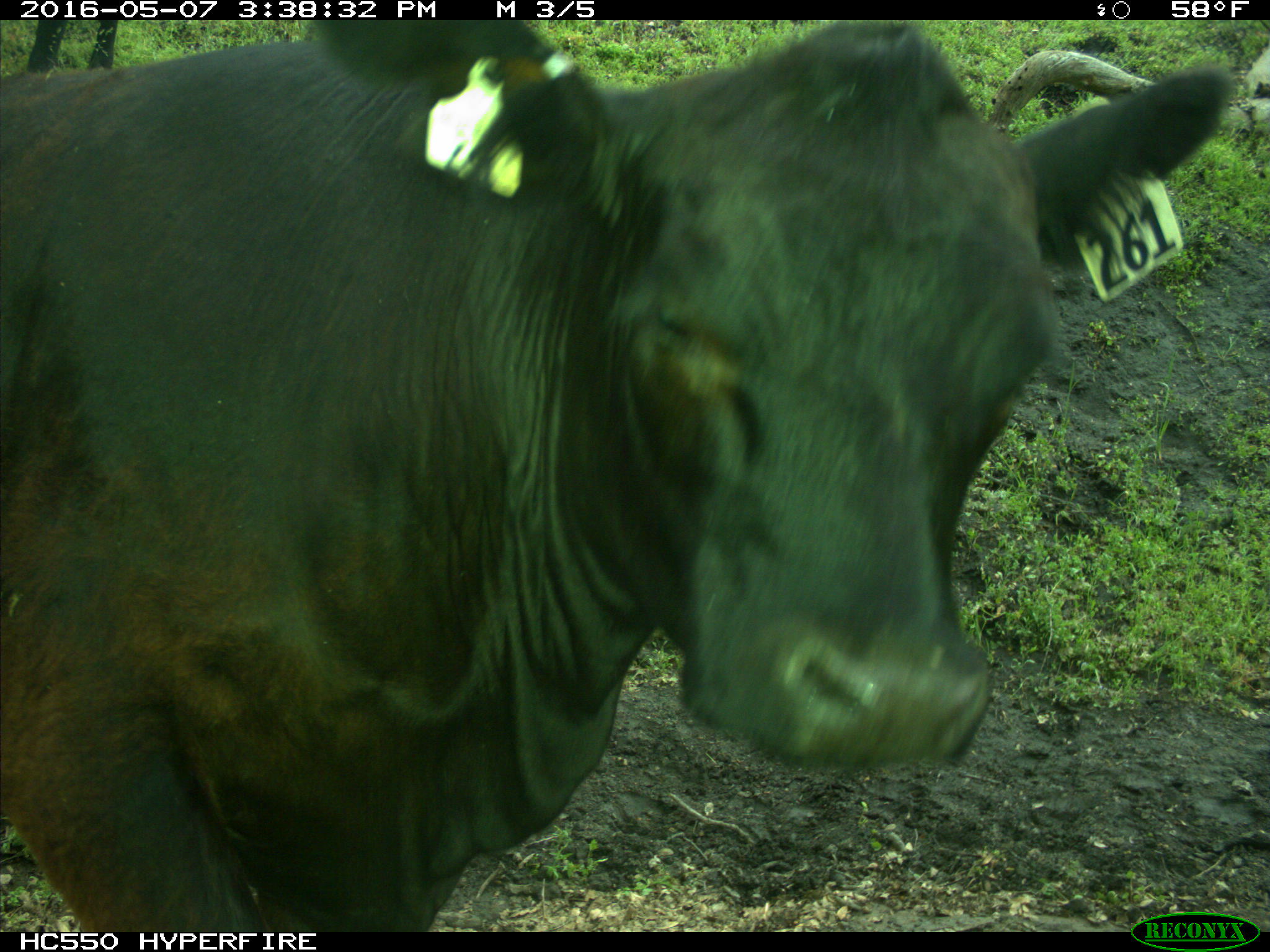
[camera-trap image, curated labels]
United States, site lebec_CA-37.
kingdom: Animalia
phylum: Chordata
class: Mammalia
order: Artiodactyla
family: Bovidae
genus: Bos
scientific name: Bos taurus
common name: domestic cow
Bos taurus (domestic cow).